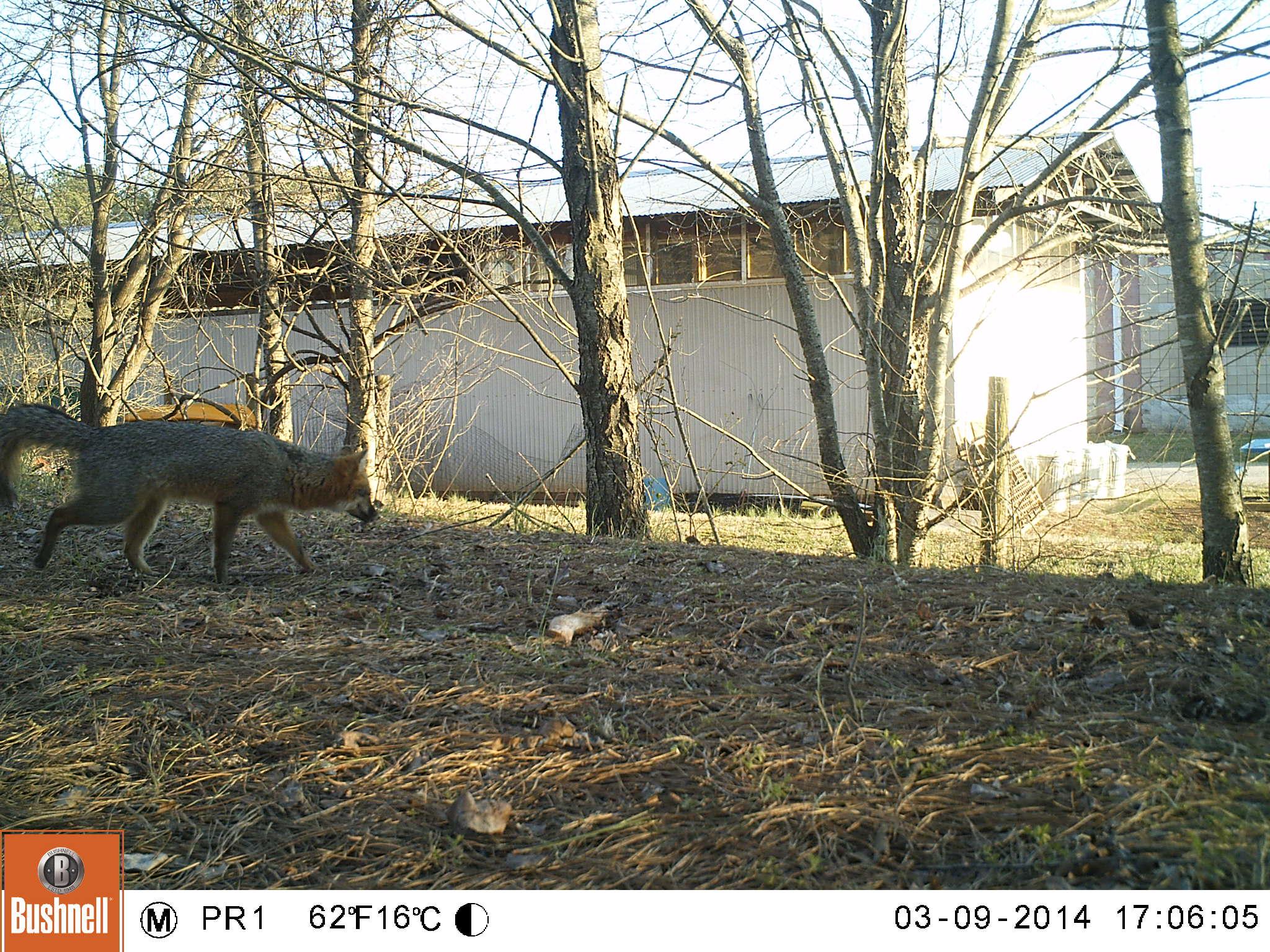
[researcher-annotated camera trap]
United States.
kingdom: Animalia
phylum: Chordata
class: Mammalia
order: Carnivora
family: Canidae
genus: Urocyon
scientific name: Urocyon cinereoargenteus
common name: gray fox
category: Grey Fox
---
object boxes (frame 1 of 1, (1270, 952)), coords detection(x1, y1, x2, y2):
Grey Fox: detection(2, 391, 387, 593)